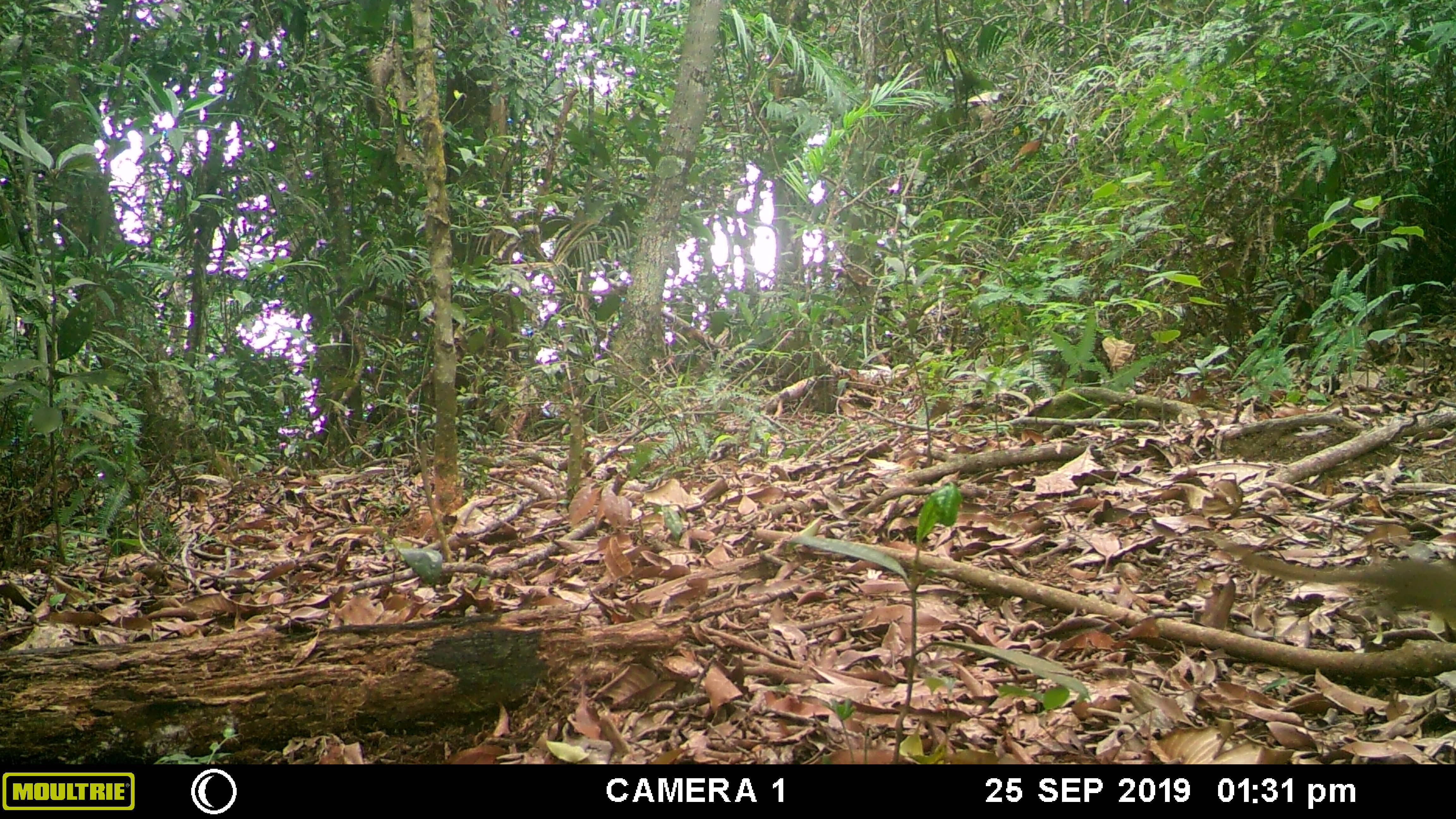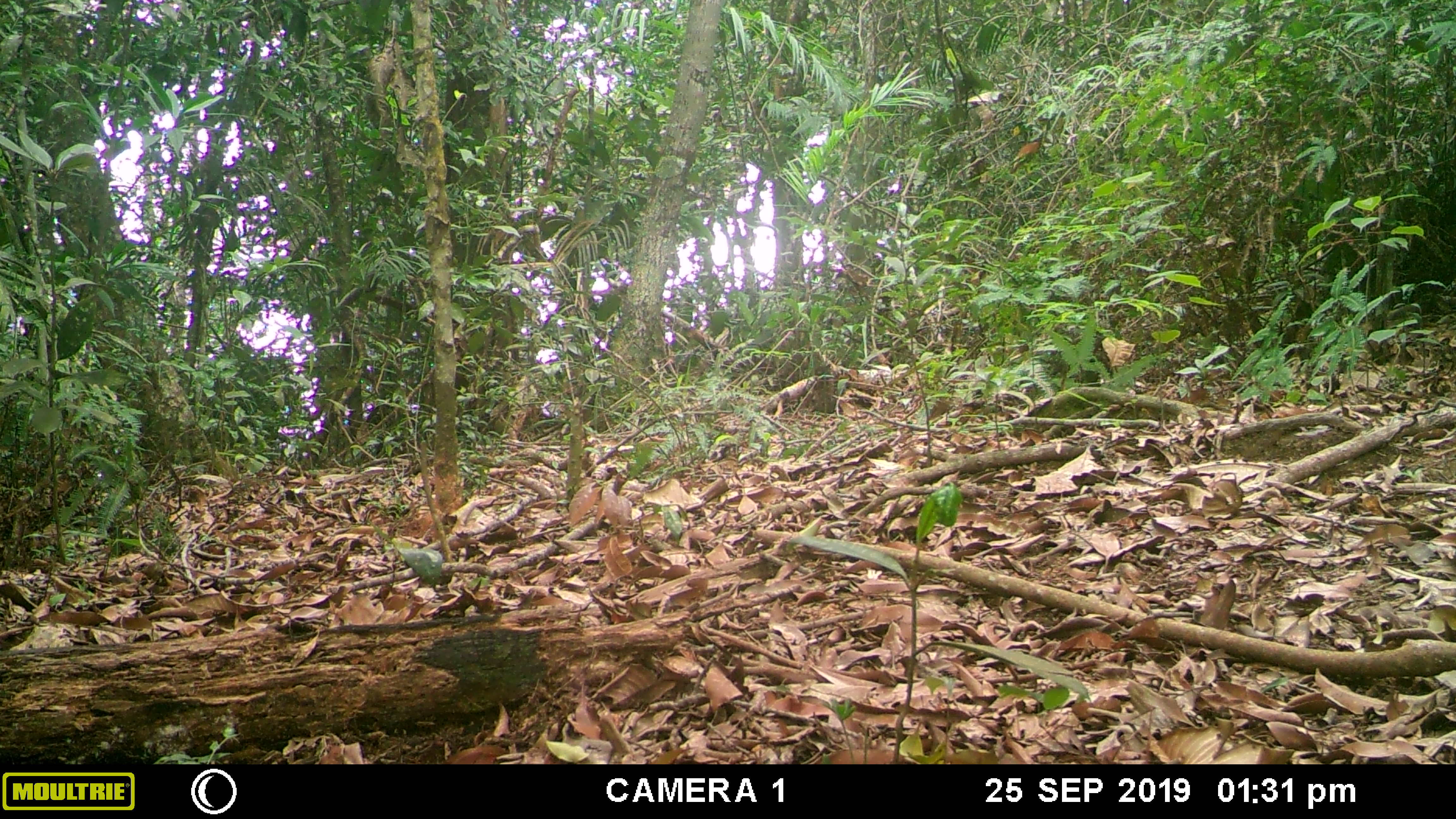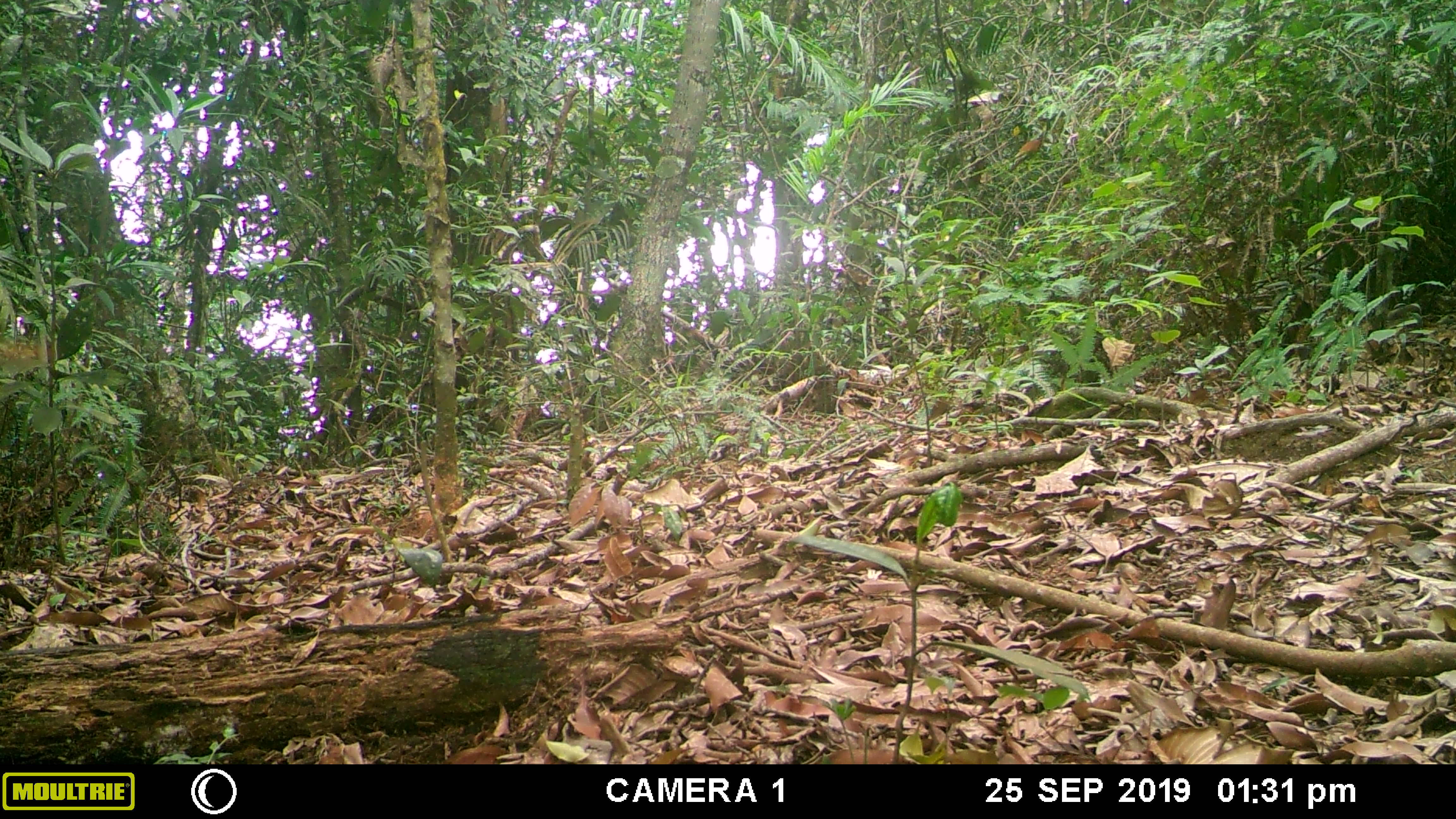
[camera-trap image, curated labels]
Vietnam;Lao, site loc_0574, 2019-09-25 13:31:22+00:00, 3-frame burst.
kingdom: Animalia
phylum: Chordata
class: Mammalia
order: Scandentia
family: Tupaiidae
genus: Tupaia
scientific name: Tupaia belangeri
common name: northern treeshrew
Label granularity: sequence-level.